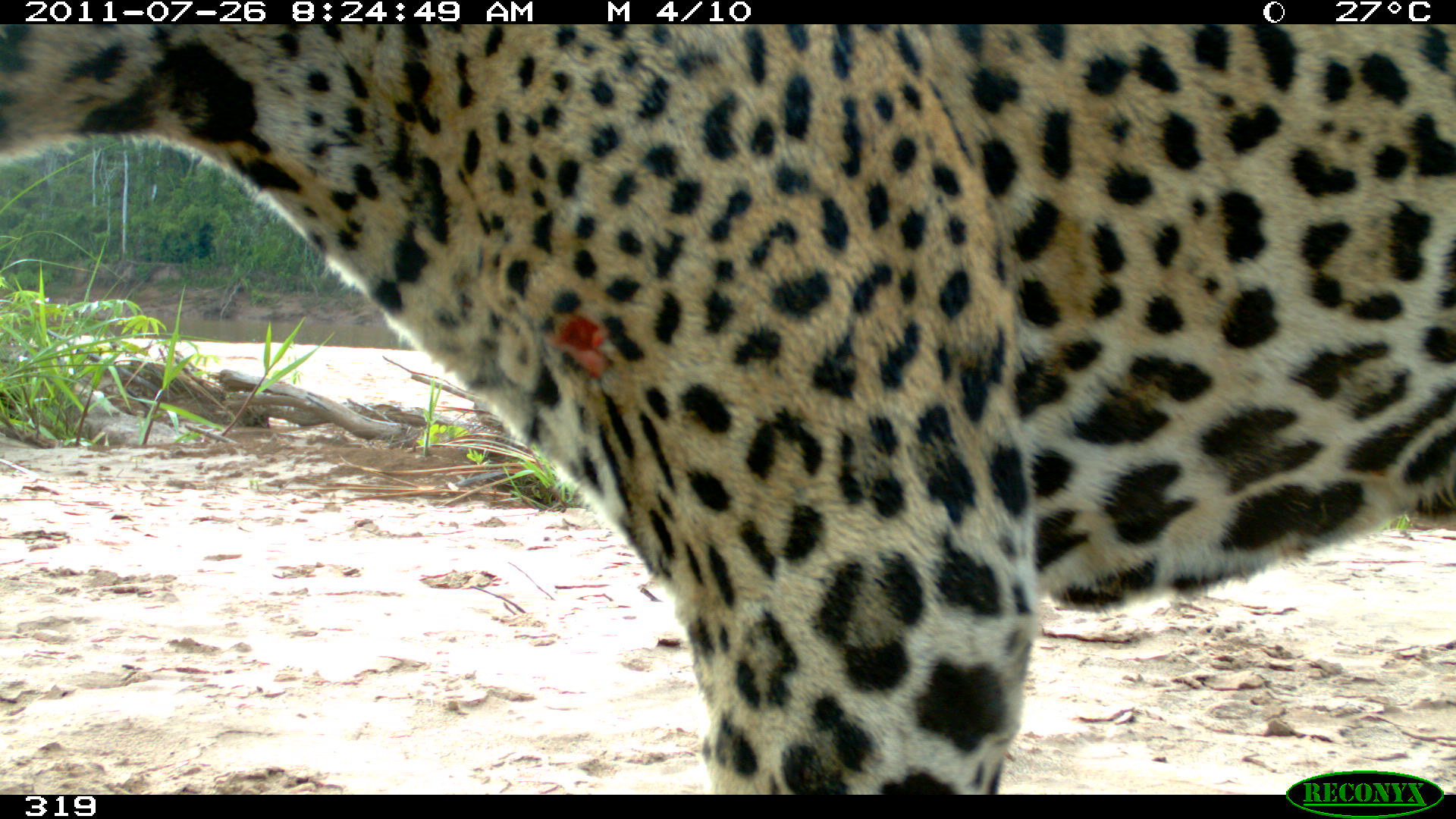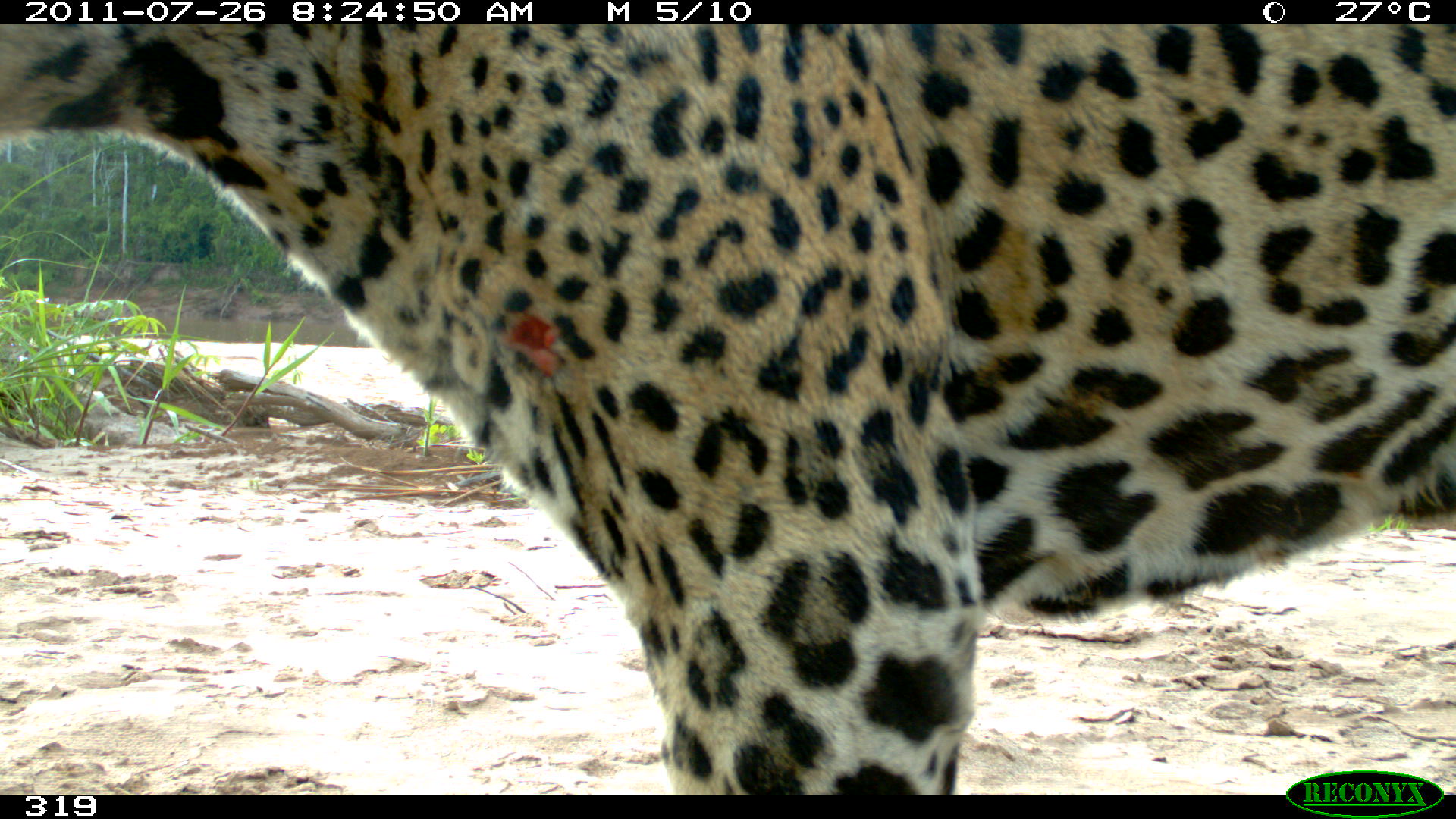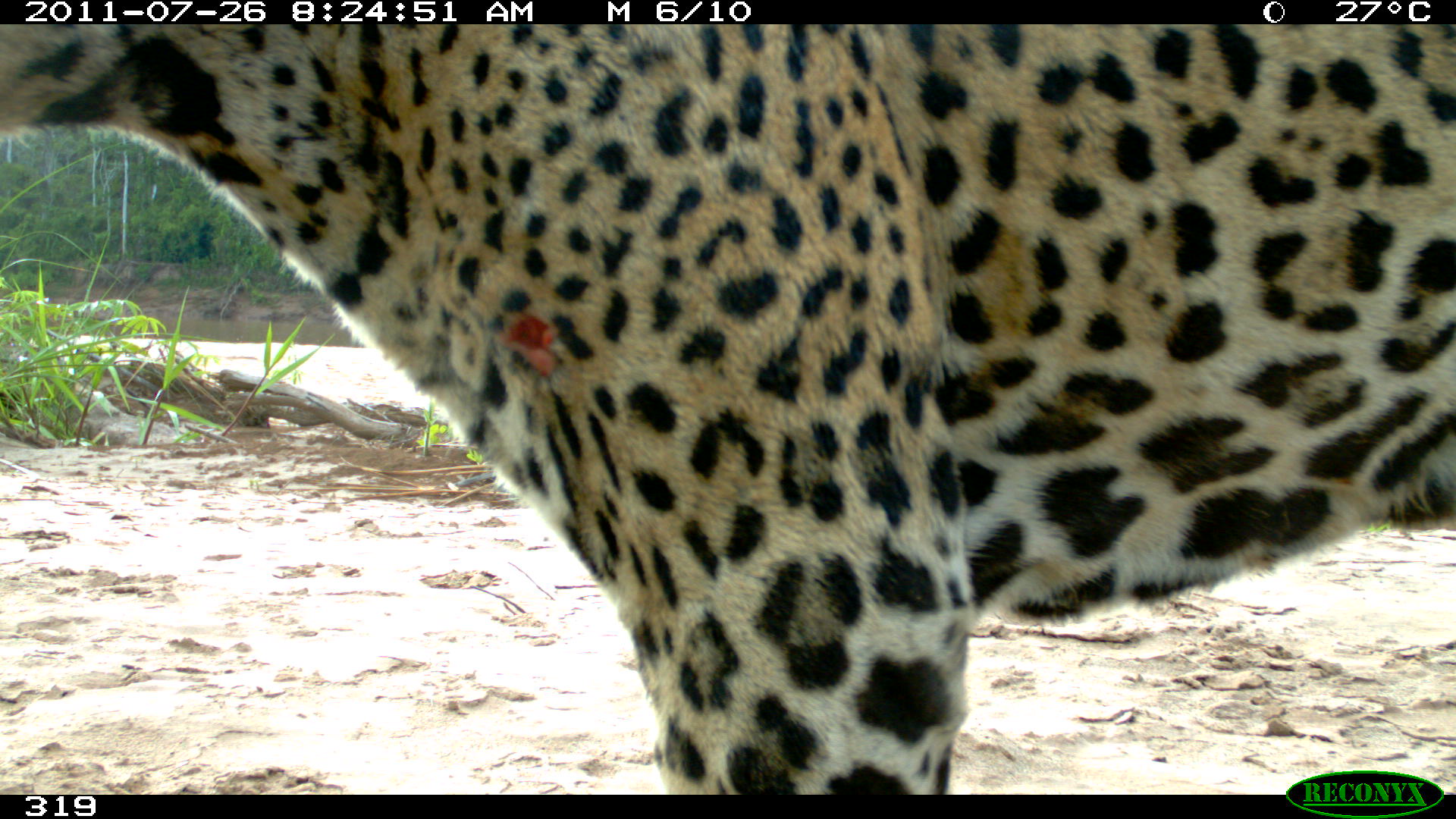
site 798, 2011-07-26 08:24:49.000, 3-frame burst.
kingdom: Animalia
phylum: Chordata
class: Mammalia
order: Carnivora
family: Felidae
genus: Panthera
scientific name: Panthera onca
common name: jaguar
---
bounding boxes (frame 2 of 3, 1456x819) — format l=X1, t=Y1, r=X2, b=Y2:
panthera onca: l=0, t=24, r=1456, b=793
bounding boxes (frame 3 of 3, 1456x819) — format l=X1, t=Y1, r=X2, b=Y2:
panthera onca: l=0, t=22, r=1454, b=793